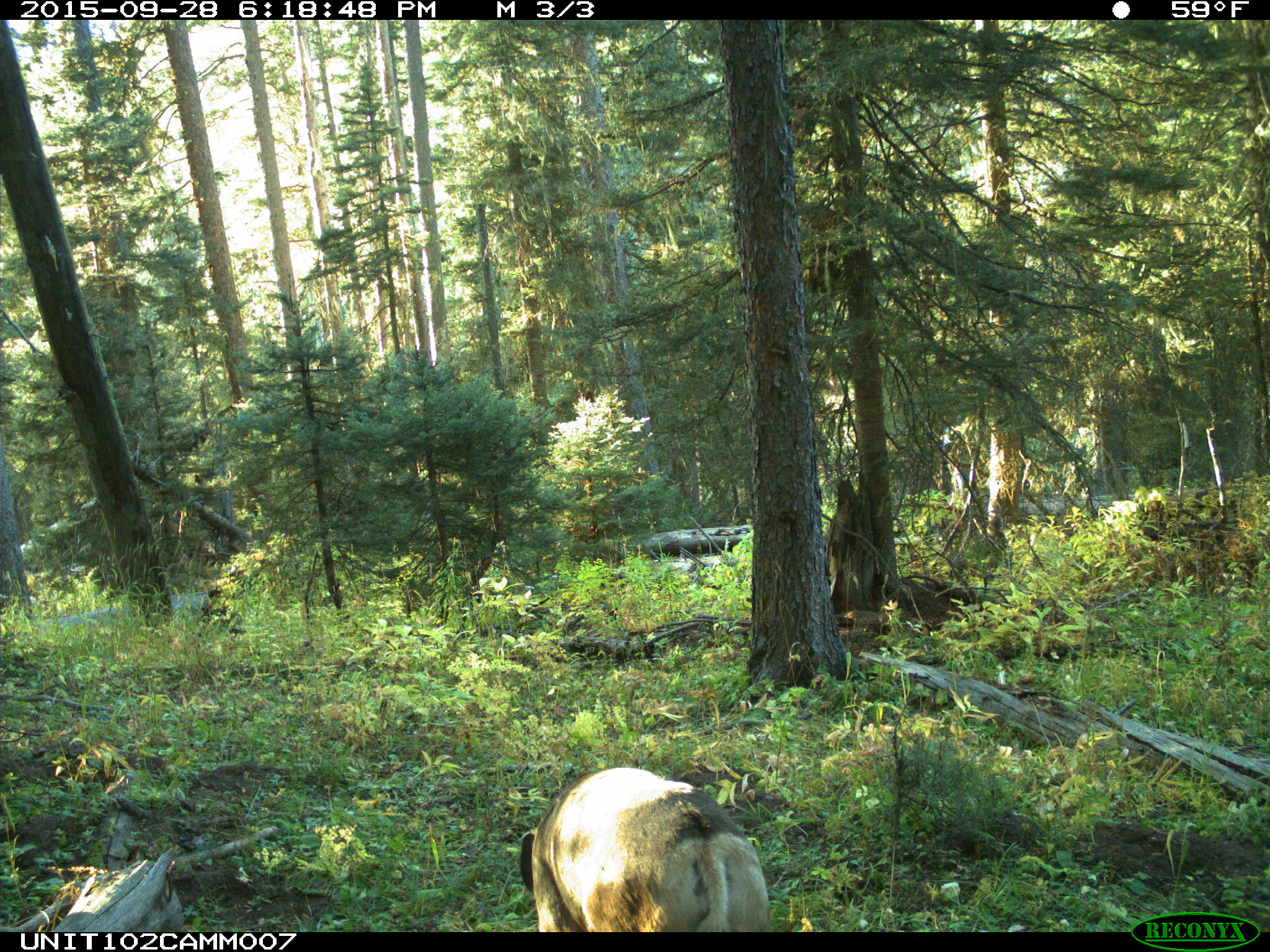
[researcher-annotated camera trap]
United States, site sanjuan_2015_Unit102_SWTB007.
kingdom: Animalia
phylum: Chordata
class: Mammalia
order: Artiodactyla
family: Cervidae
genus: Odocoileus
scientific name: Odocoileus hemionus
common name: mule deer